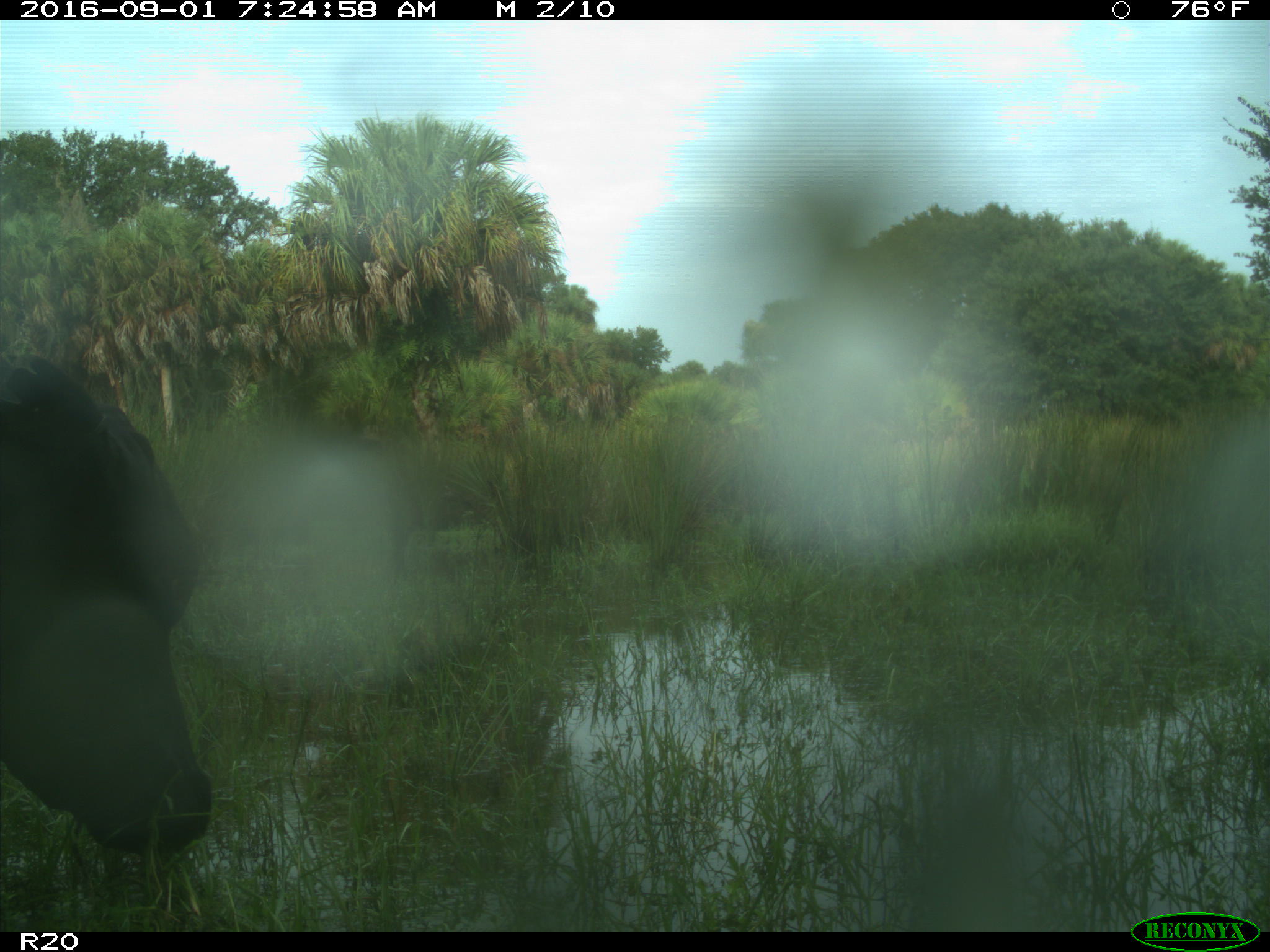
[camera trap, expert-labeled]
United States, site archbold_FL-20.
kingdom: Animalia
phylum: Chordata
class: Mammalia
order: Artiodactyla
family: Bovidae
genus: Bos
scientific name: Bos taurus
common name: domestic cow